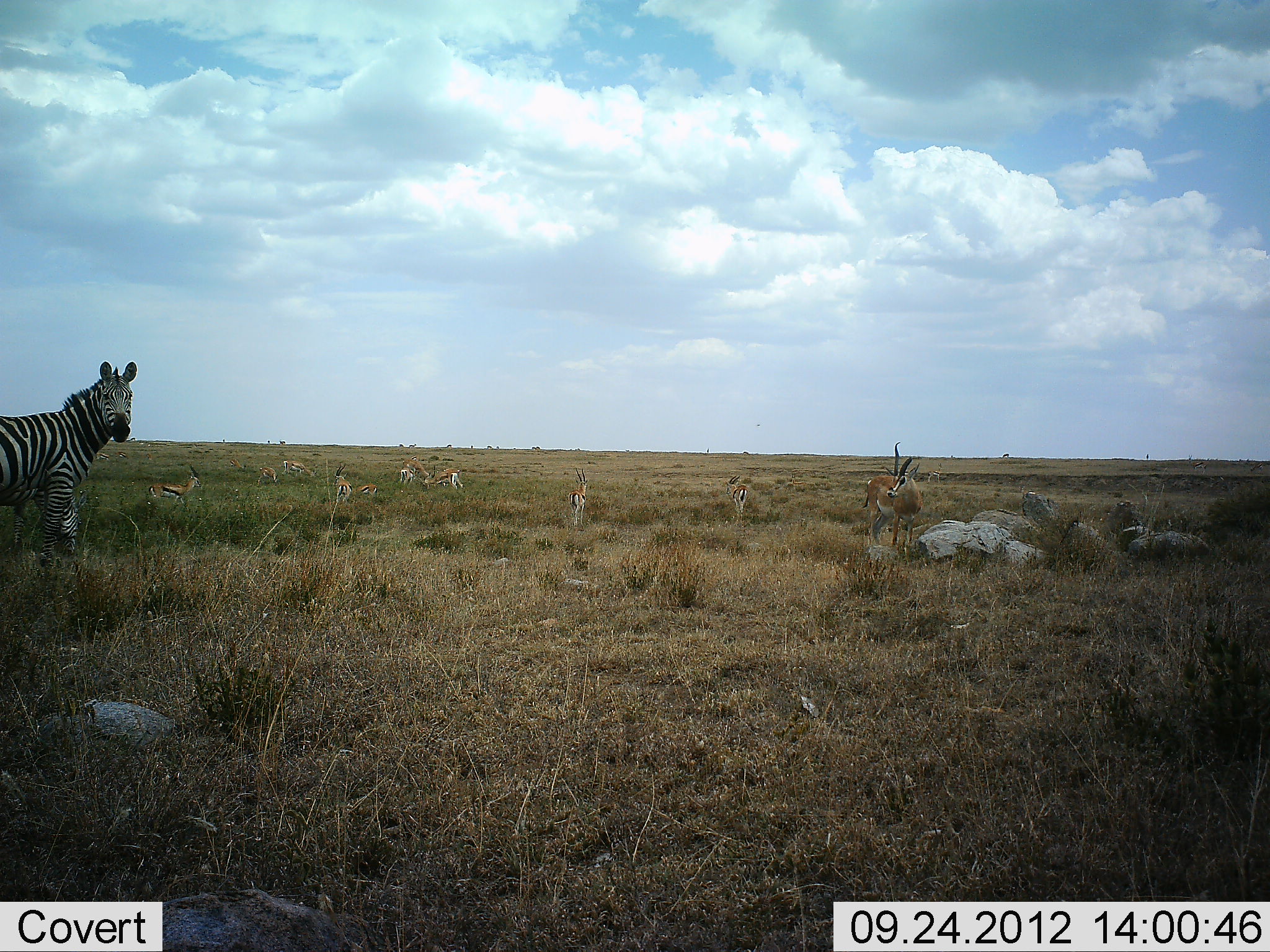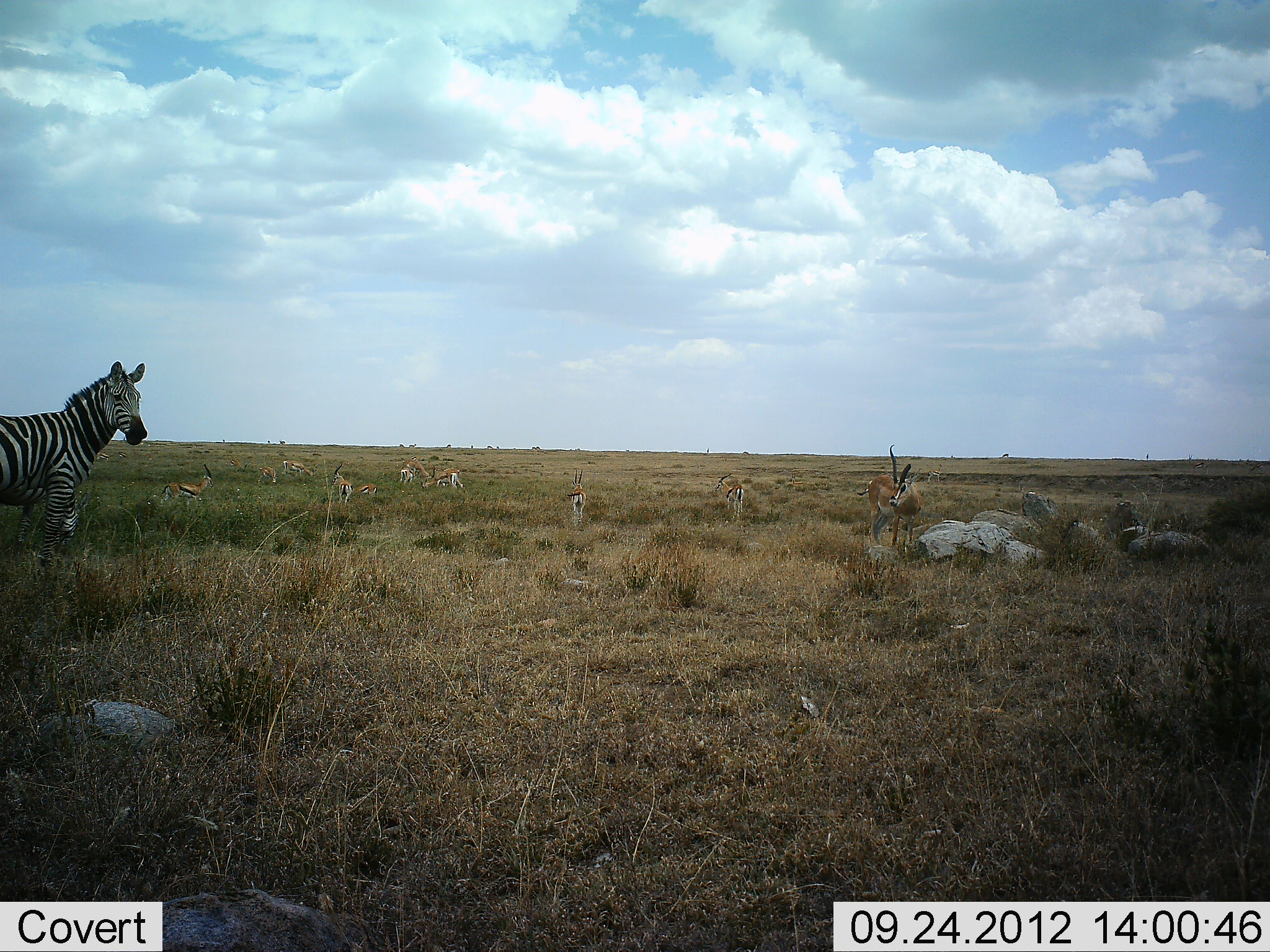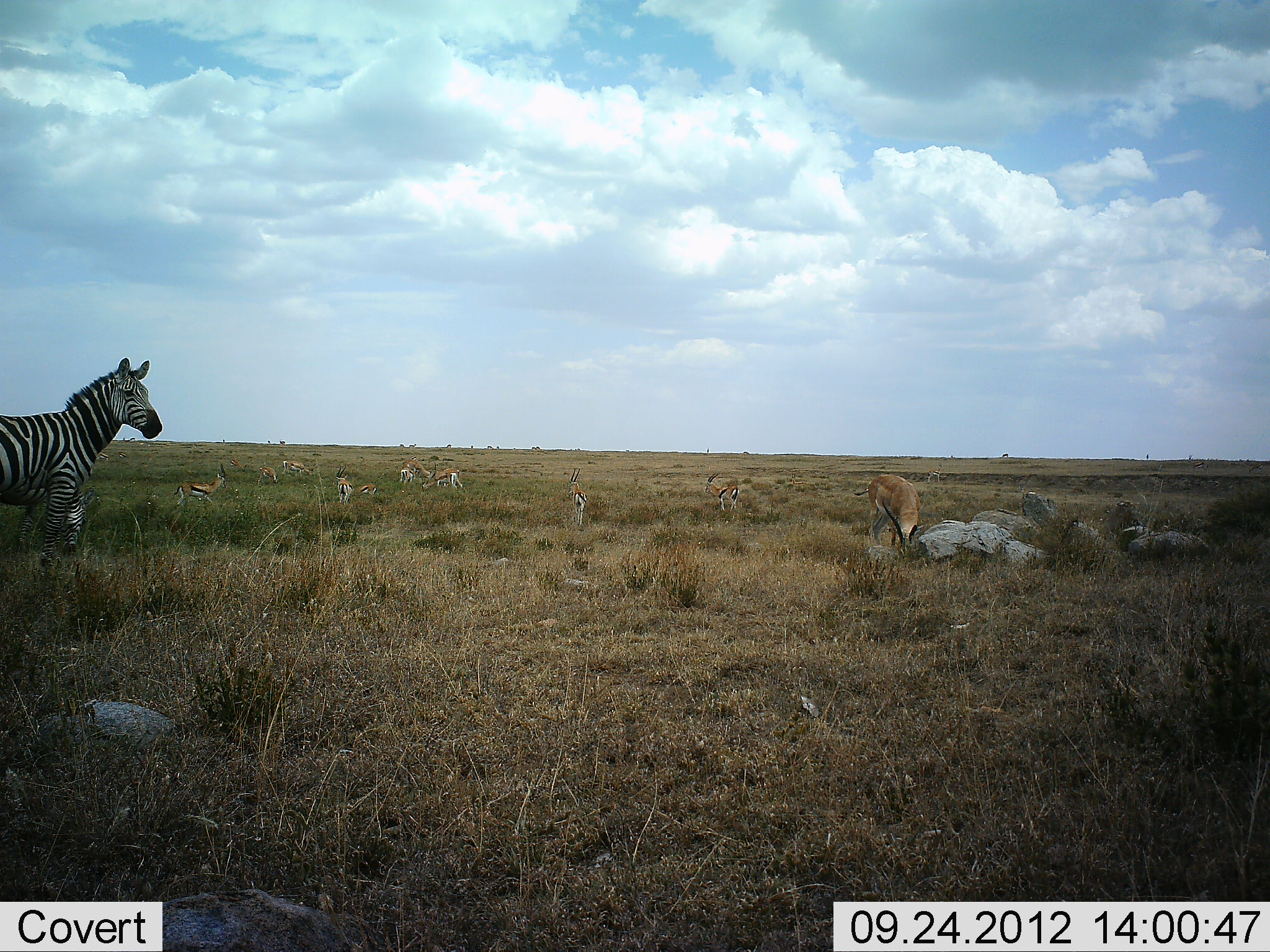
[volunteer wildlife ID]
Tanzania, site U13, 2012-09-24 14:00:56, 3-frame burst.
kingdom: Animalia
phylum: Chordata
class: Mammalia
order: Artiodactyla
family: Bovidae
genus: Eudorcas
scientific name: Eudorcas thomsonii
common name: thomson's gazelle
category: gazellethomsons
Gazellethomsons (thomson's gazelle) (Eudorcas thomsonii), count 11-50. Behavior (volunteer vote fractions): standing 82%, resting 0%, moving 9%, interacting 9%. Young present (vote fraction): 0%. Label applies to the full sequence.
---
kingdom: Animalia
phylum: Chordata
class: Mammalia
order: Perissodactyla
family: Equidae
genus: Equus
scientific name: Equus quagga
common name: plains zebra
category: zebra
Zebra (plains zebra) (Equus quagga), count 1. Behavior (volunteer vote fractions): standing 92%, resting 0%, moving 8%, interacting 0%. Young present (vote fraction): 0%. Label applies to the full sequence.